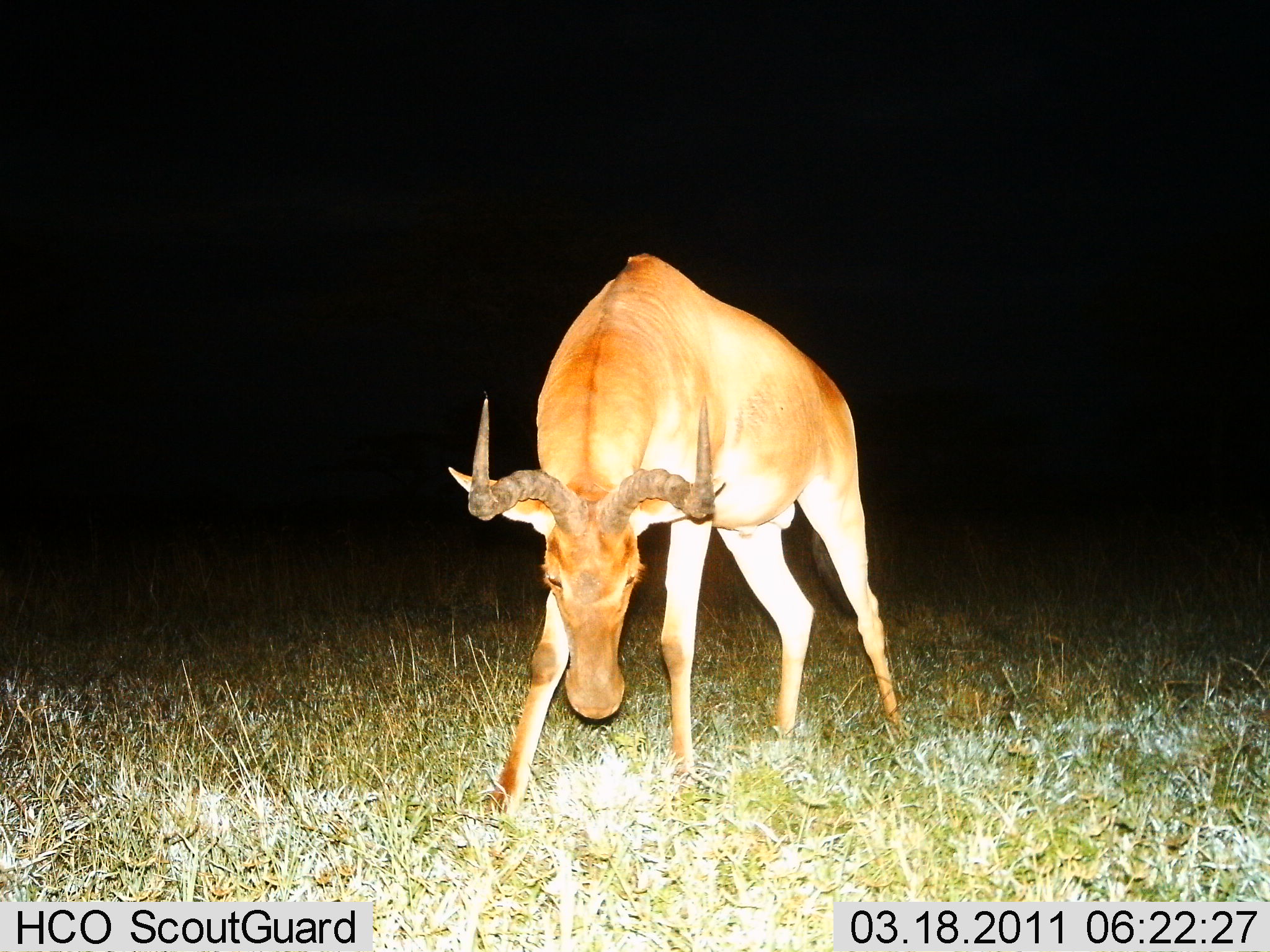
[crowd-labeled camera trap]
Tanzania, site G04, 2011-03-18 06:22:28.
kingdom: Animalia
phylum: Chordata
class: Mammalia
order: Artiodactyla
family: Bovidae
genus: Alcelaphus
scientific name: Alcelaphus buselaphus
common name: hartebeest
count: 1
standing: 92%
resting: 0%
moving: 17%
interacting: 0%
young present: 0%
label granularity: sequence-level